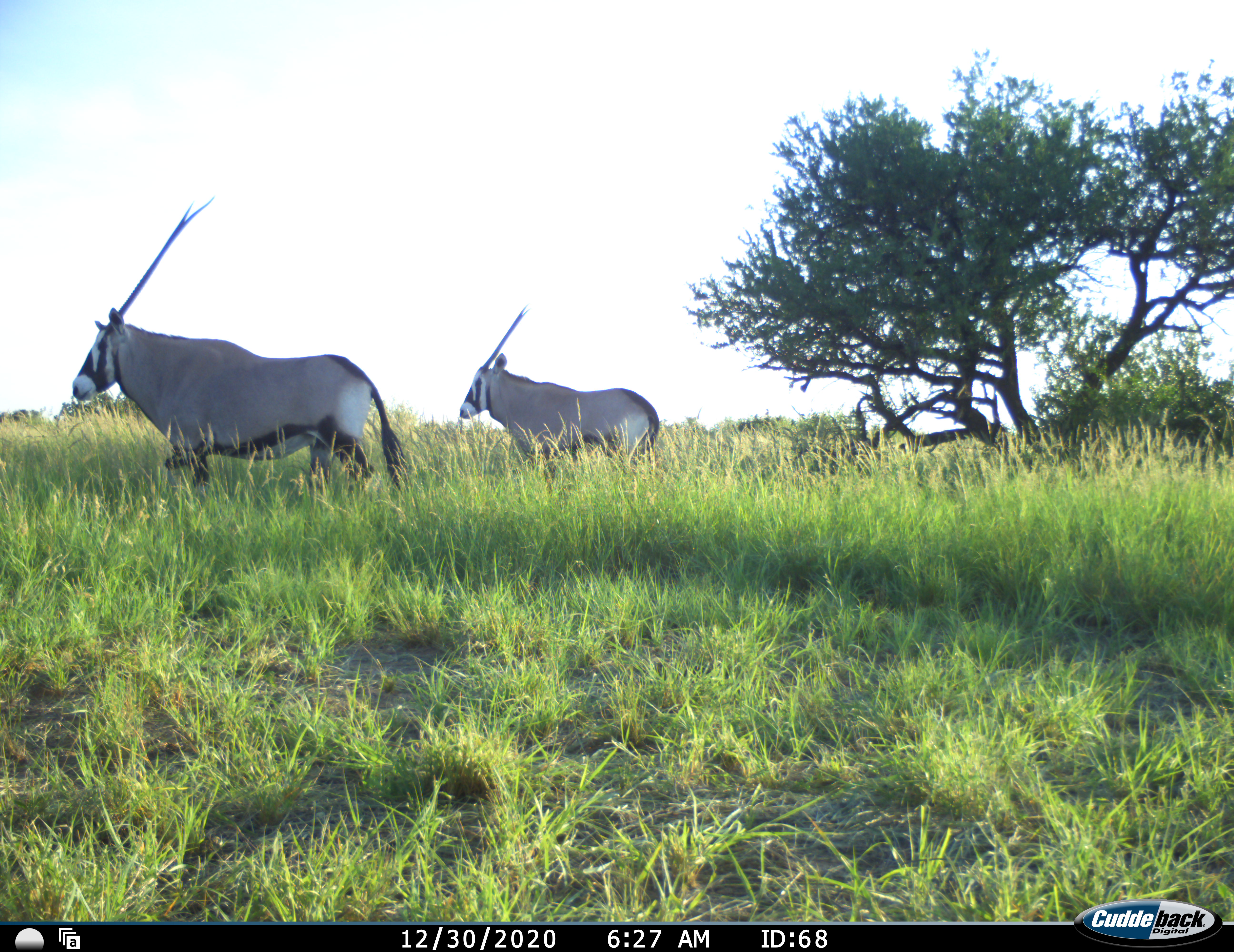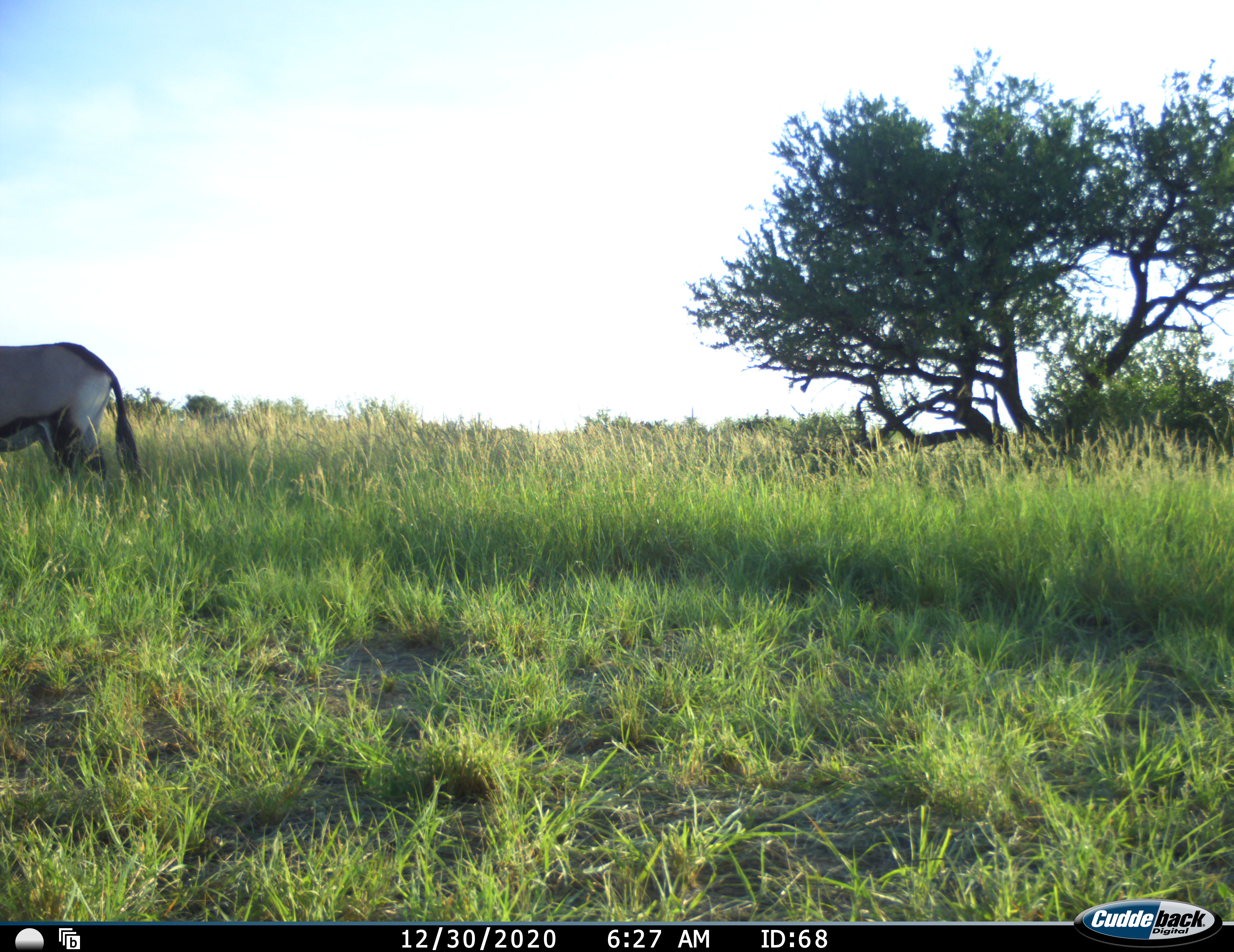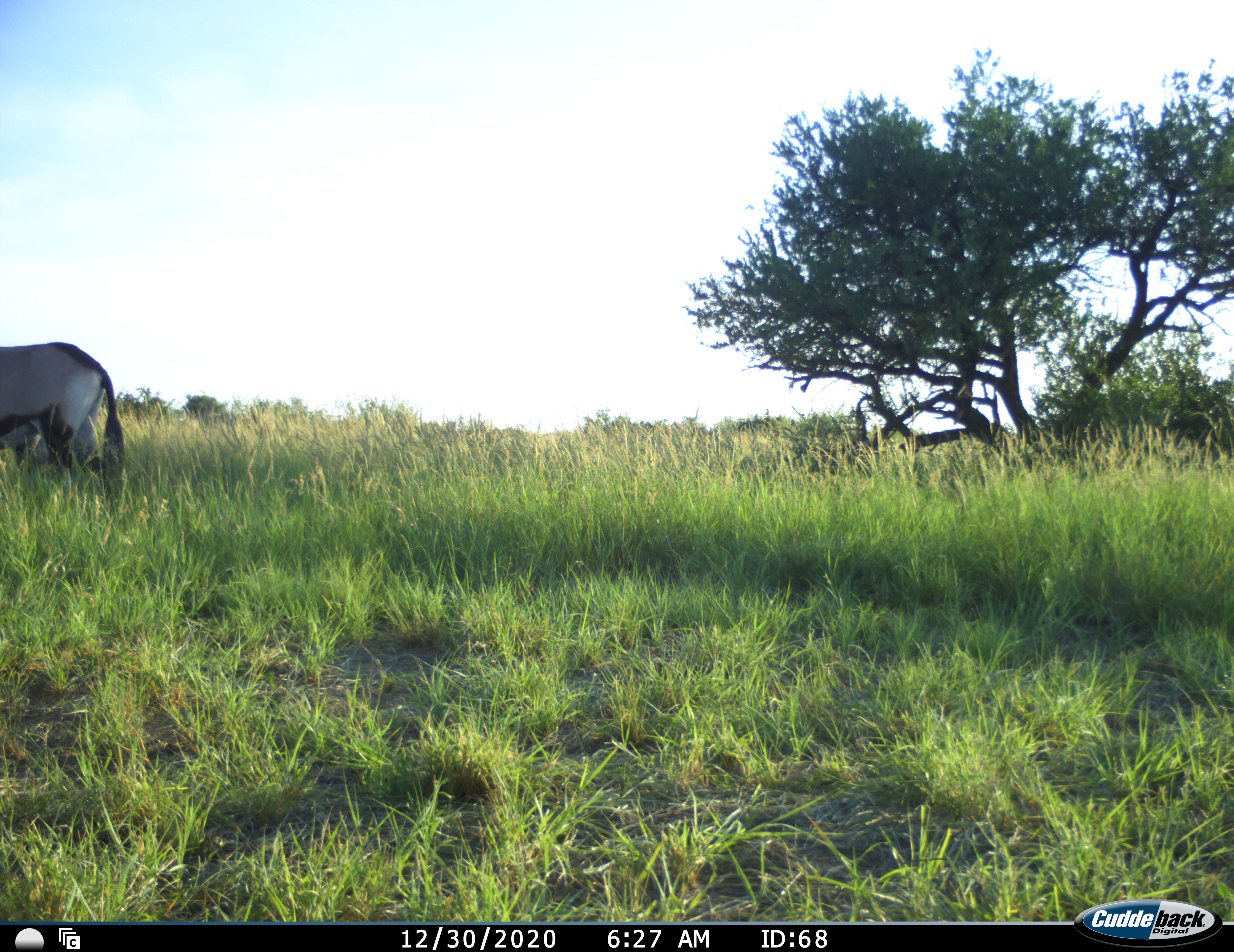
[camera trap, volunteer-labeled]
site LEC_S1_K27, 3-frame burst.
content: unidentified animal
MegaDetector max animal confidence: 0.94